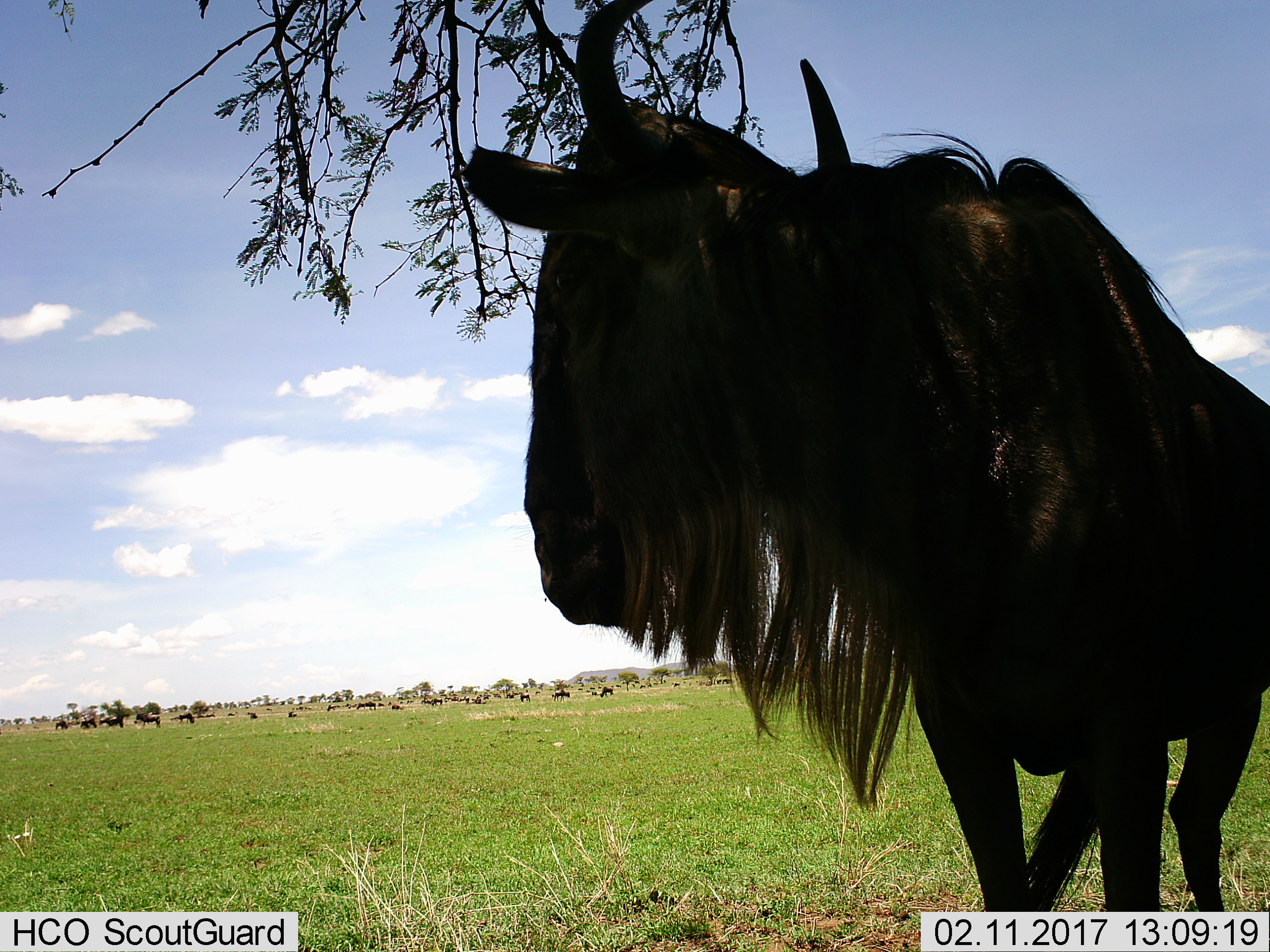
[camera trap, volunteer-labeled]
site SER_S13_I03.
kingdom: Animalia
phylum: Chordata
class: Mammalia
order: Artiodactyla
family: Bovidae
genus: Connochaetes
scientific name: Connochaetes taurinus taurinus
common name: blue wildebeest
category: wildebeestblue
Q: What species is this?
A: Wildebeestblue (blue wildebeest) (Connochaetes taurinus taurinus).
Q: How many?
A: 11-50.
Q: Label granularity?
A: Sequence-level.